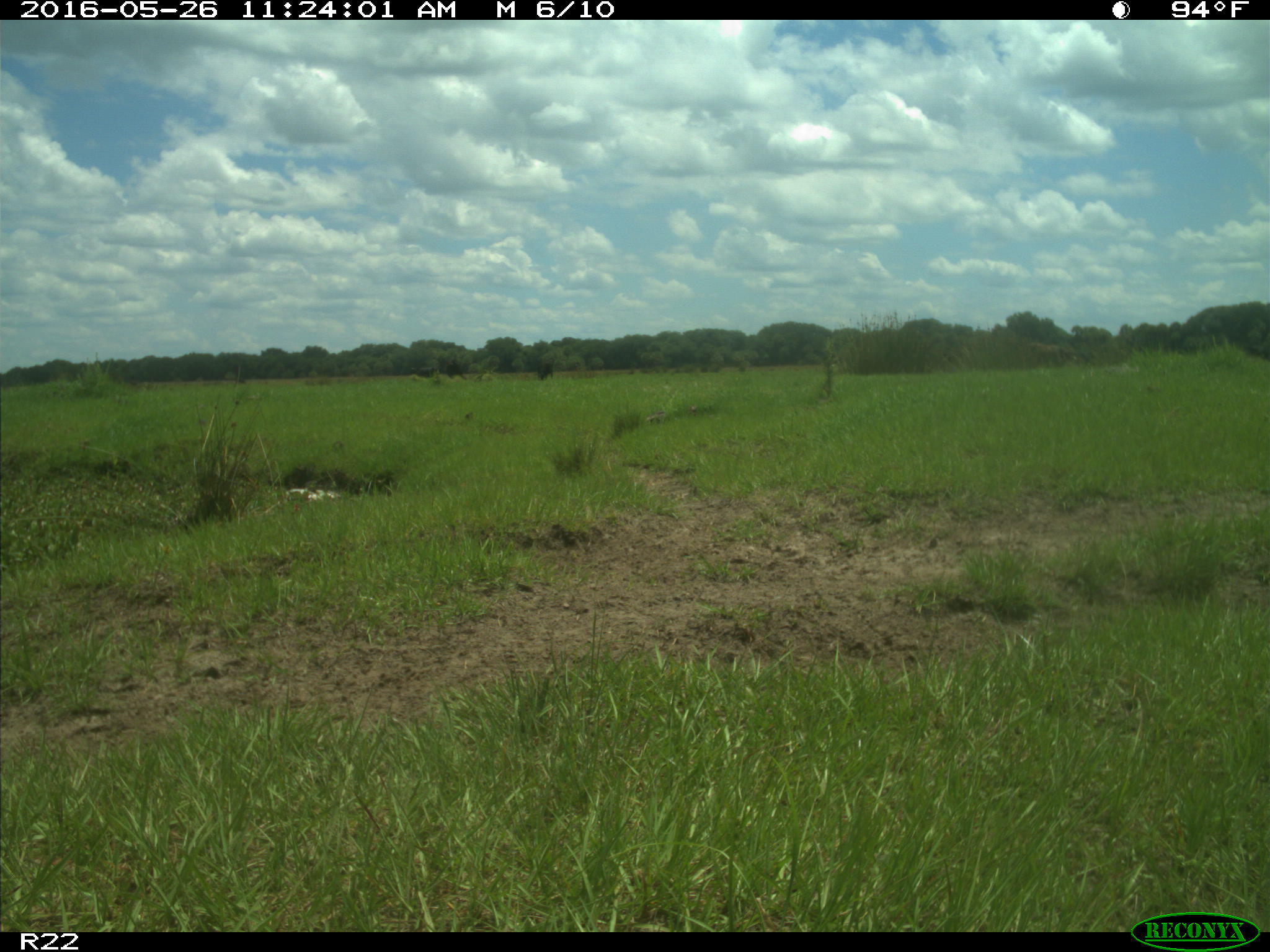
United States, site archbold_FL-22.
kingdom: Animalia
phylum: Chordata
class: Mammalia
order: Artiodactyla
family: Bovidae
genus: Bos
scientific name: Bos taurus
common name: domestic cow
Bos taurus (domestic cow).